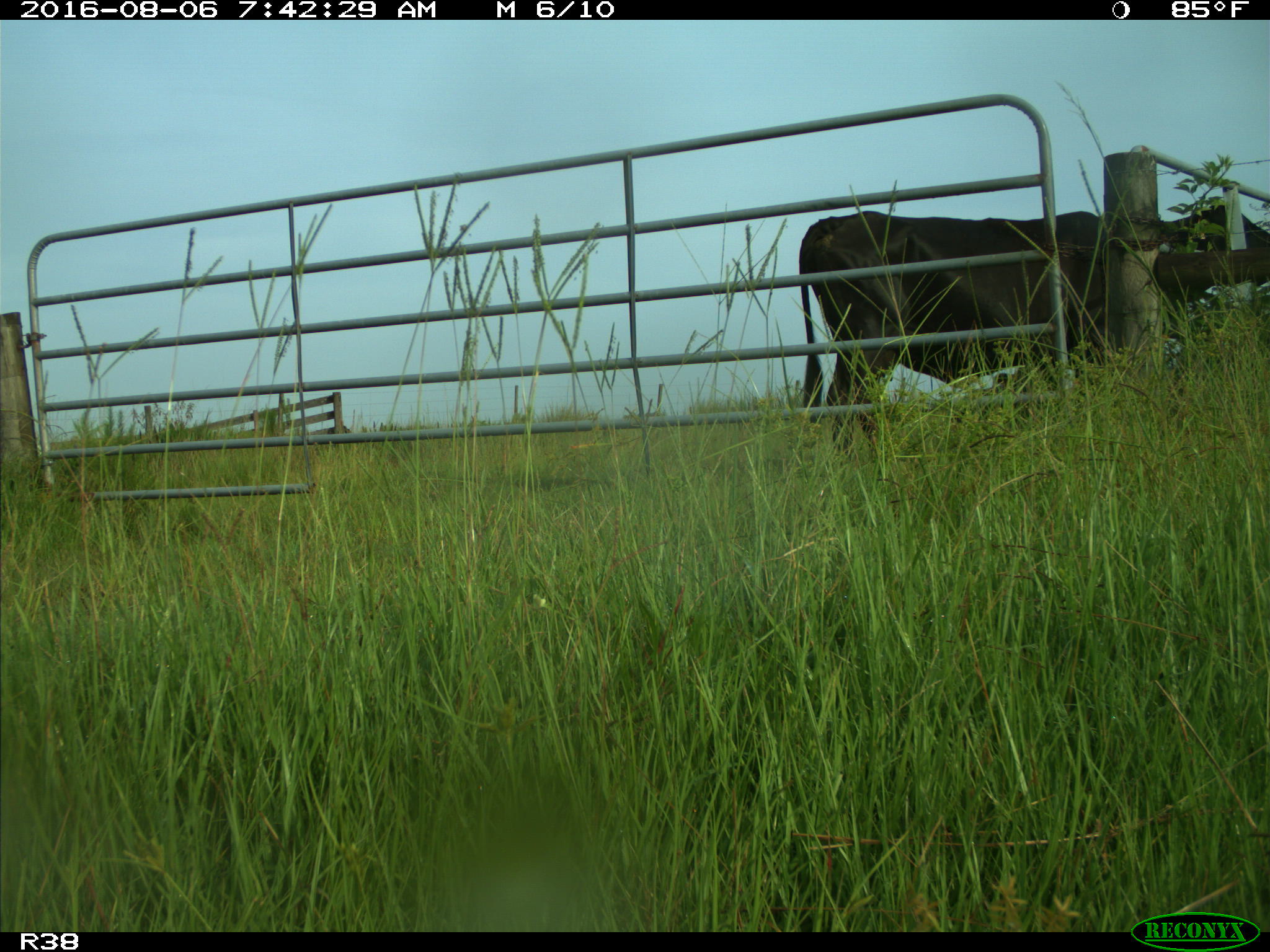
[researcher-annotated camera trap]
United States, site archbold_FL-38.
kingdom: Animalia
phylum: Chordata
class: Mammalia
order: Artiodactyla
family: Bovidae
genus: Bos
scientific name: Bos taurus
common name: domestic cow